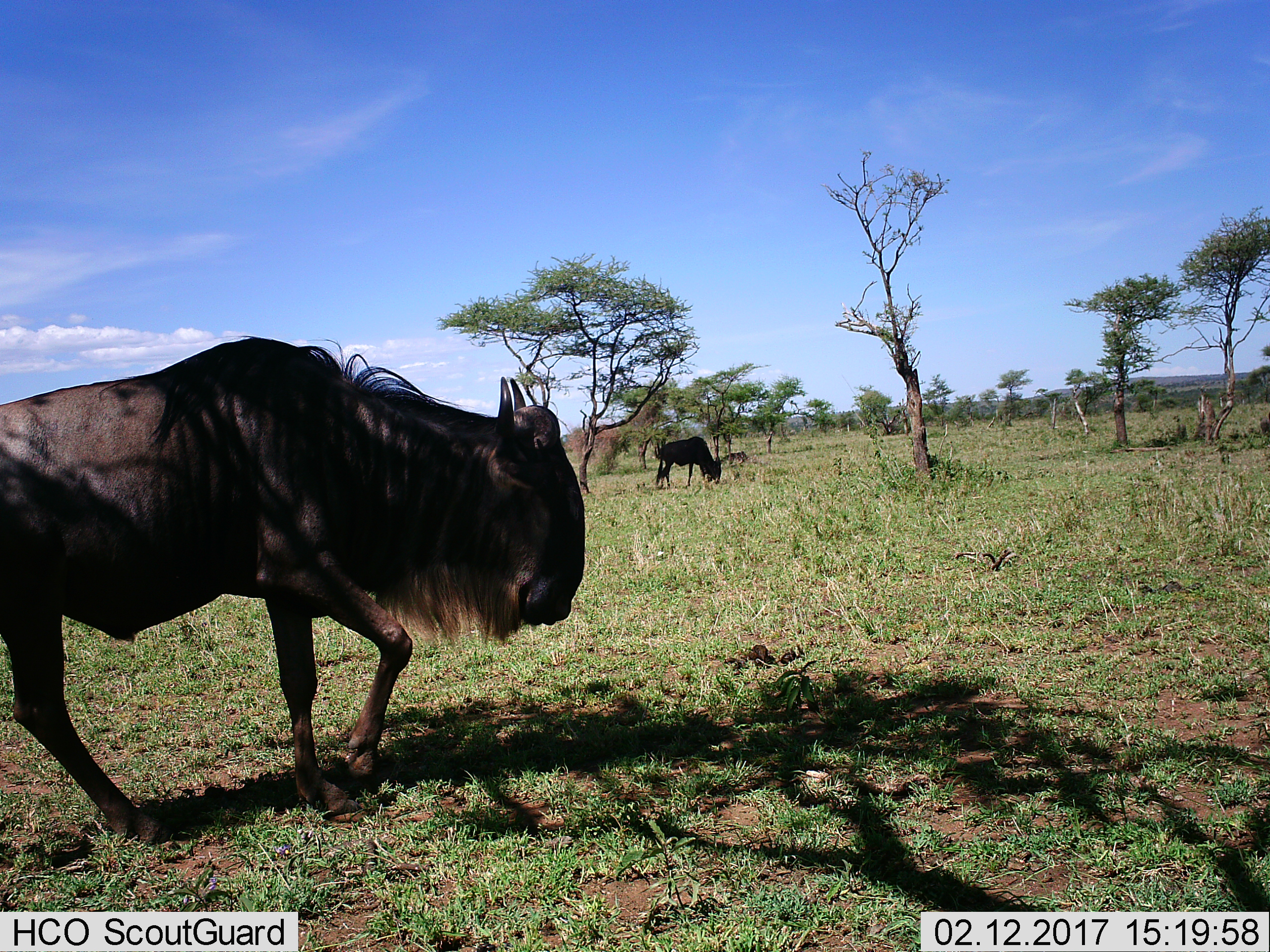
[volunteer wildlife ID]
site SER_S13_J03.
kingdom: Animalia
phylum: Chordata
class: Mammalia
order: Artiodactyla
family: Bovidae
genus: Connochaetes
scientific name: Connochaetes taurinus taurinus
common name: blue wildebeest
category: wildebeestblue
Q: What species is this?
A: Wildebeestblue (blue wildebeest) (Connochaetes taurinus taurinus).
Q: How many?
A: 2.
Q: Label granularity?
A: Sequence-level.